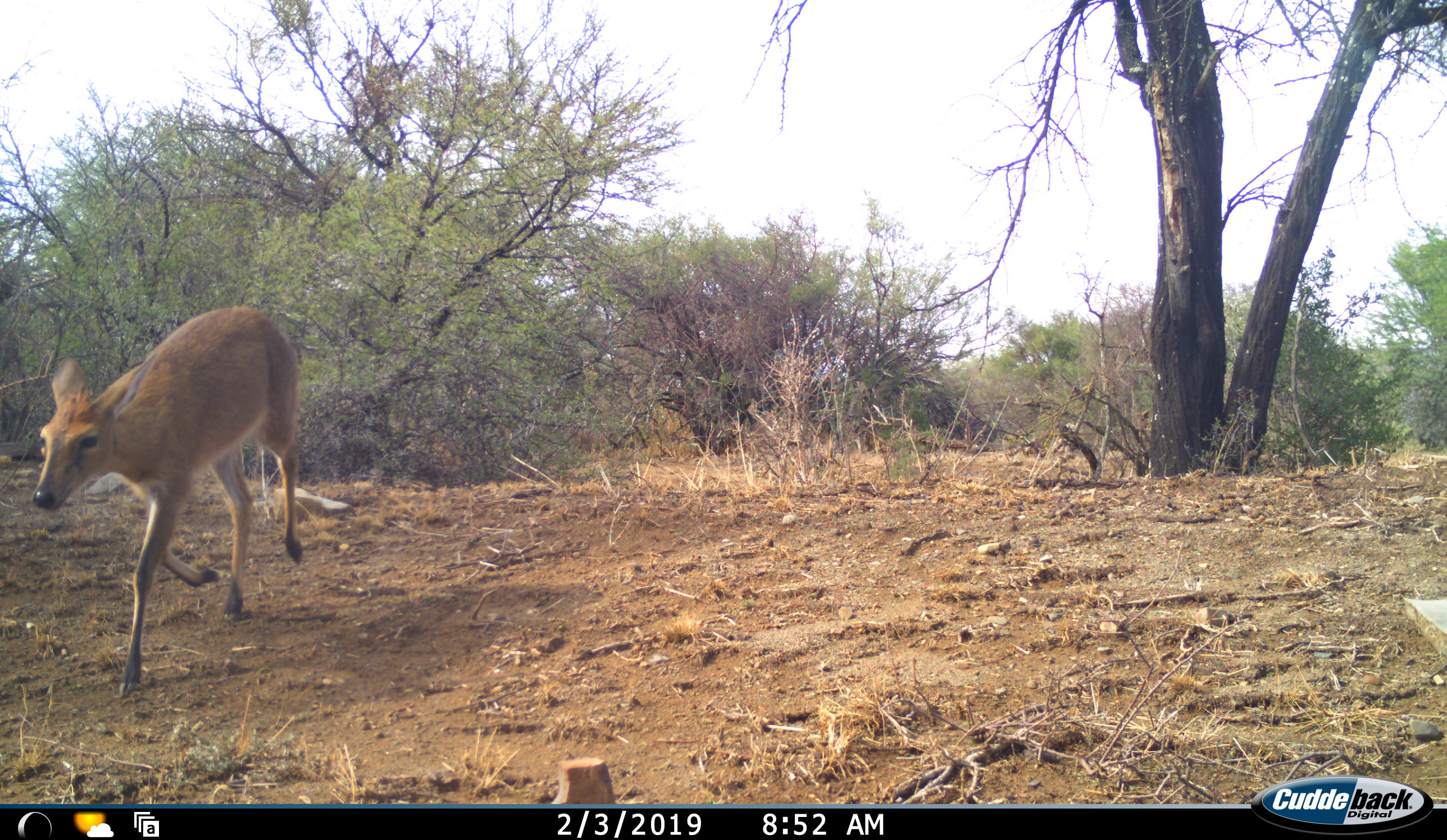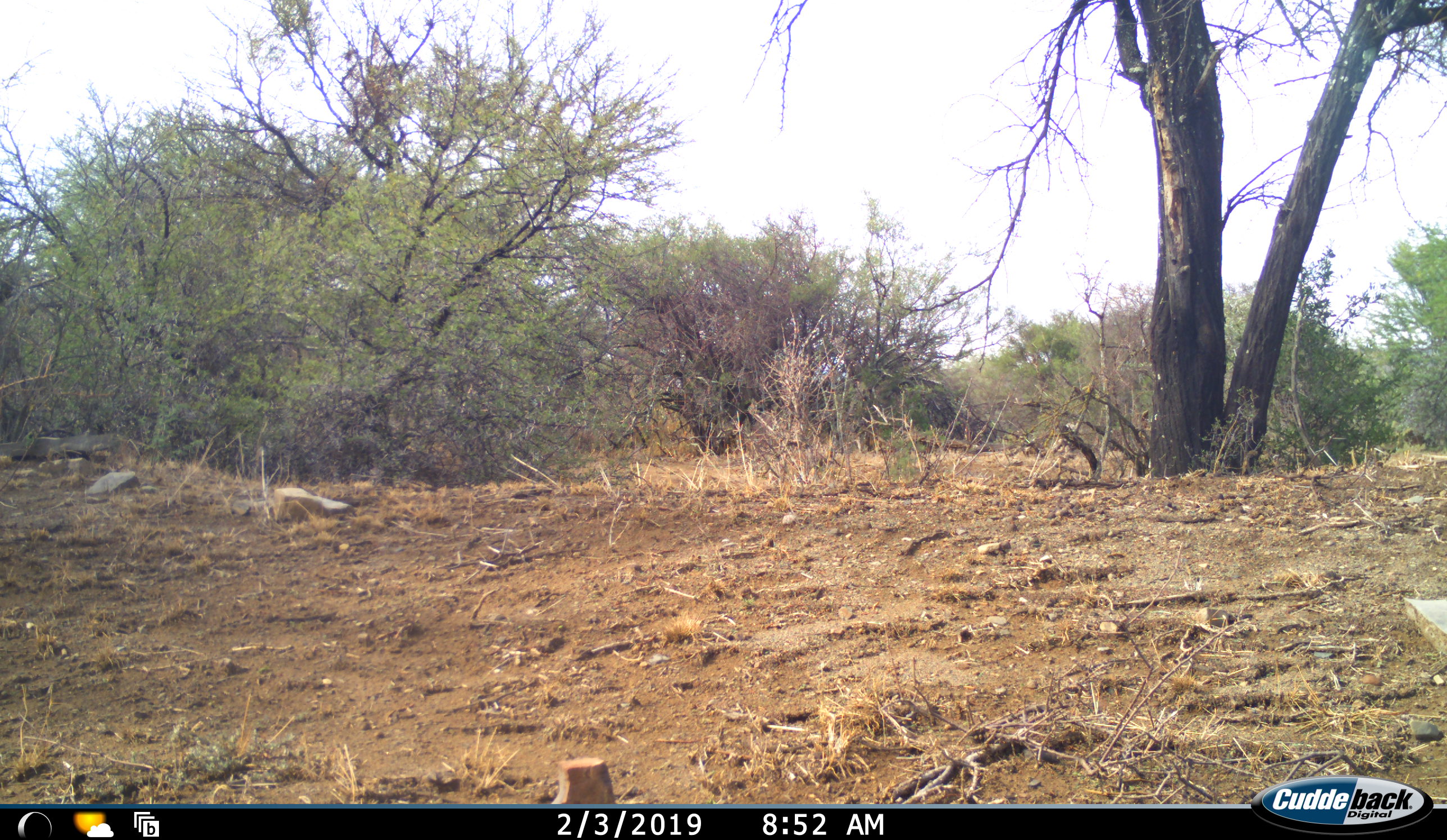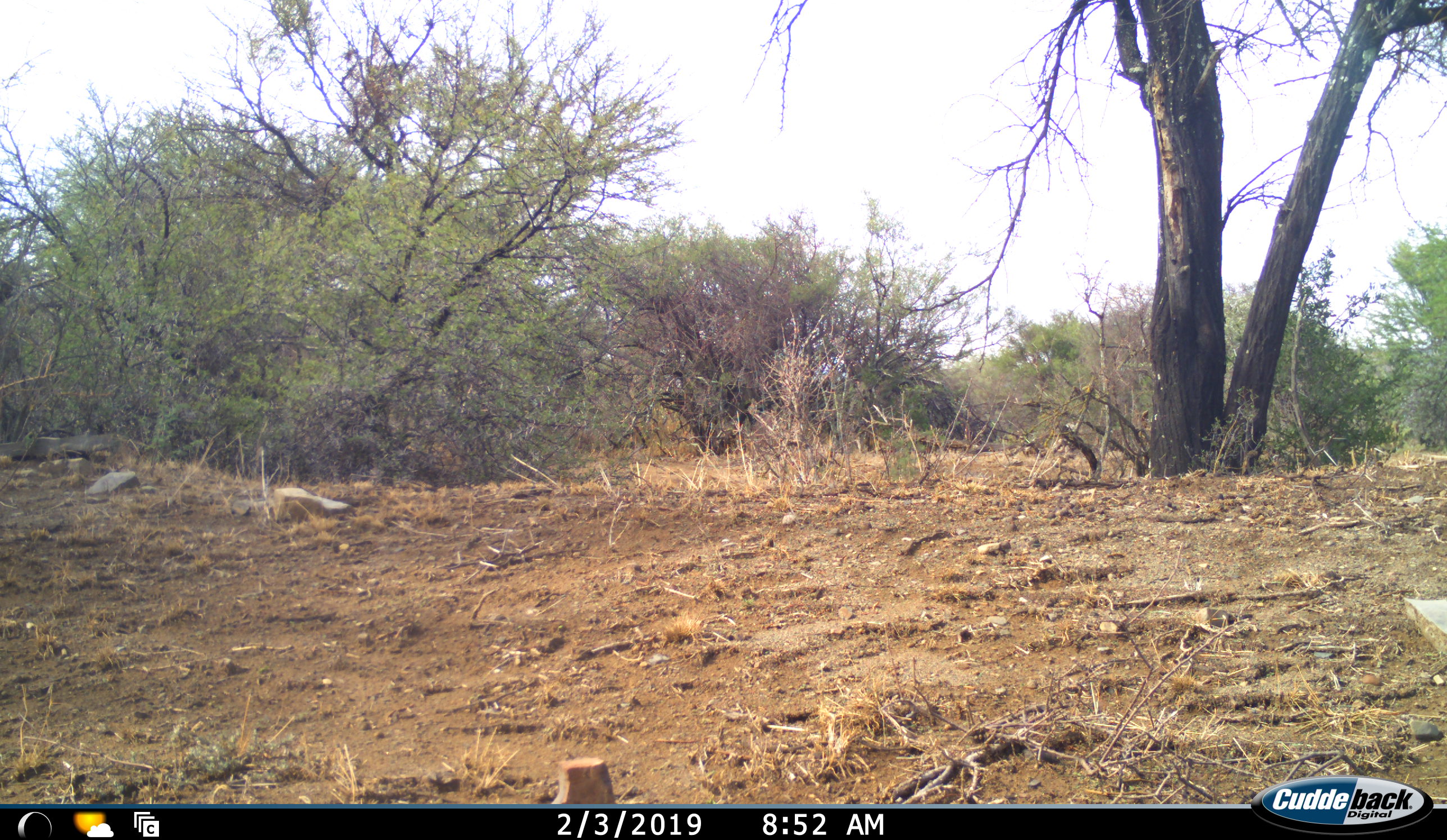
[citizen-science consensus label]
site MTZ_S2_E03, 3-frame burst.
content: unidentified animal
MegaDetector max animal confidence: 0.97